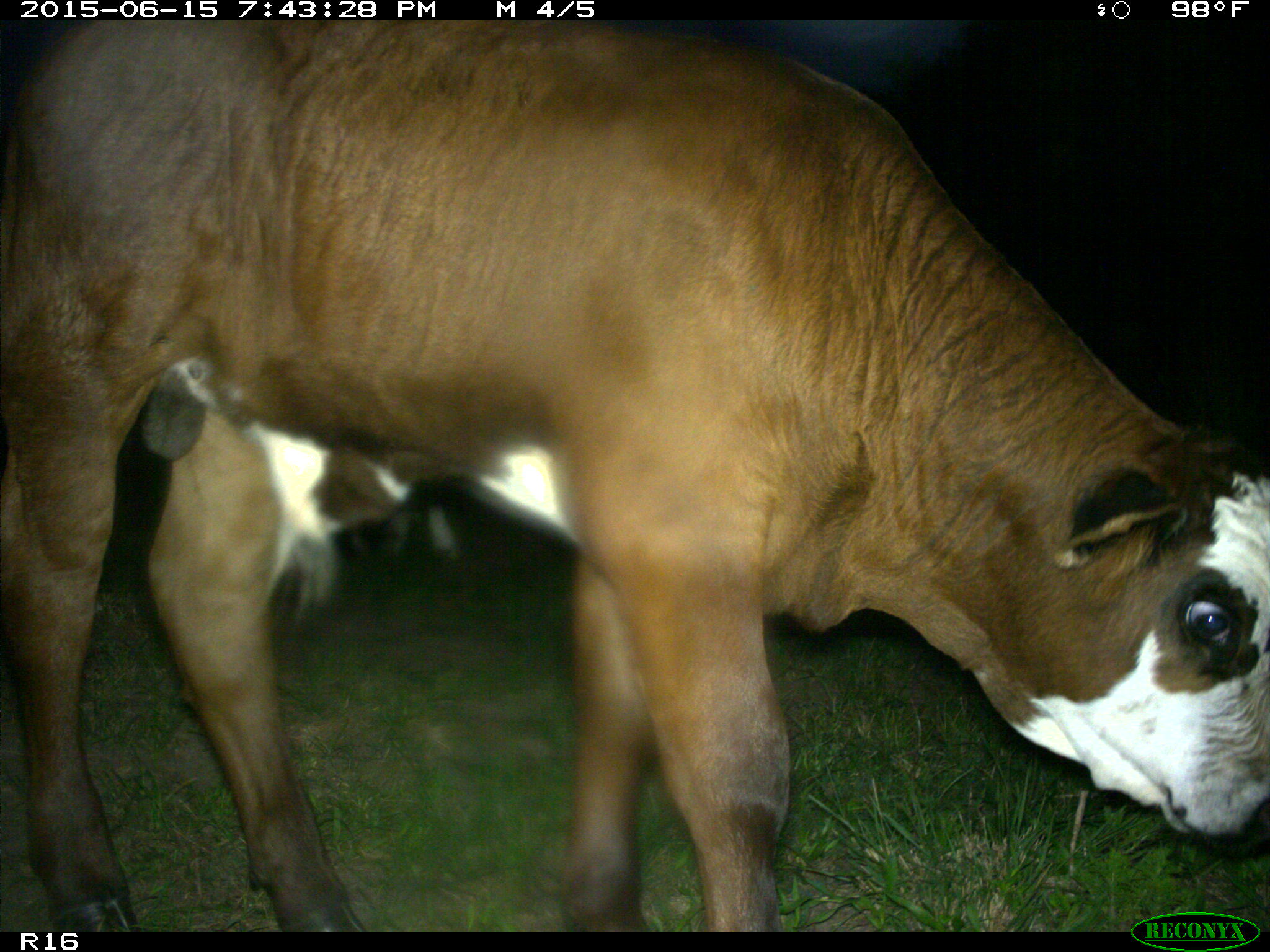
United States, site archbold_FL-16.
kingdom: Animalia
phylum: Chordata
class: Mammalia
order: Artiodactyla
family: Bovidae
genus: Bos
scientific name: Bos taurus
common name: domestic cow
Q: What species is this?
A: Bos taurus (domestic cow).